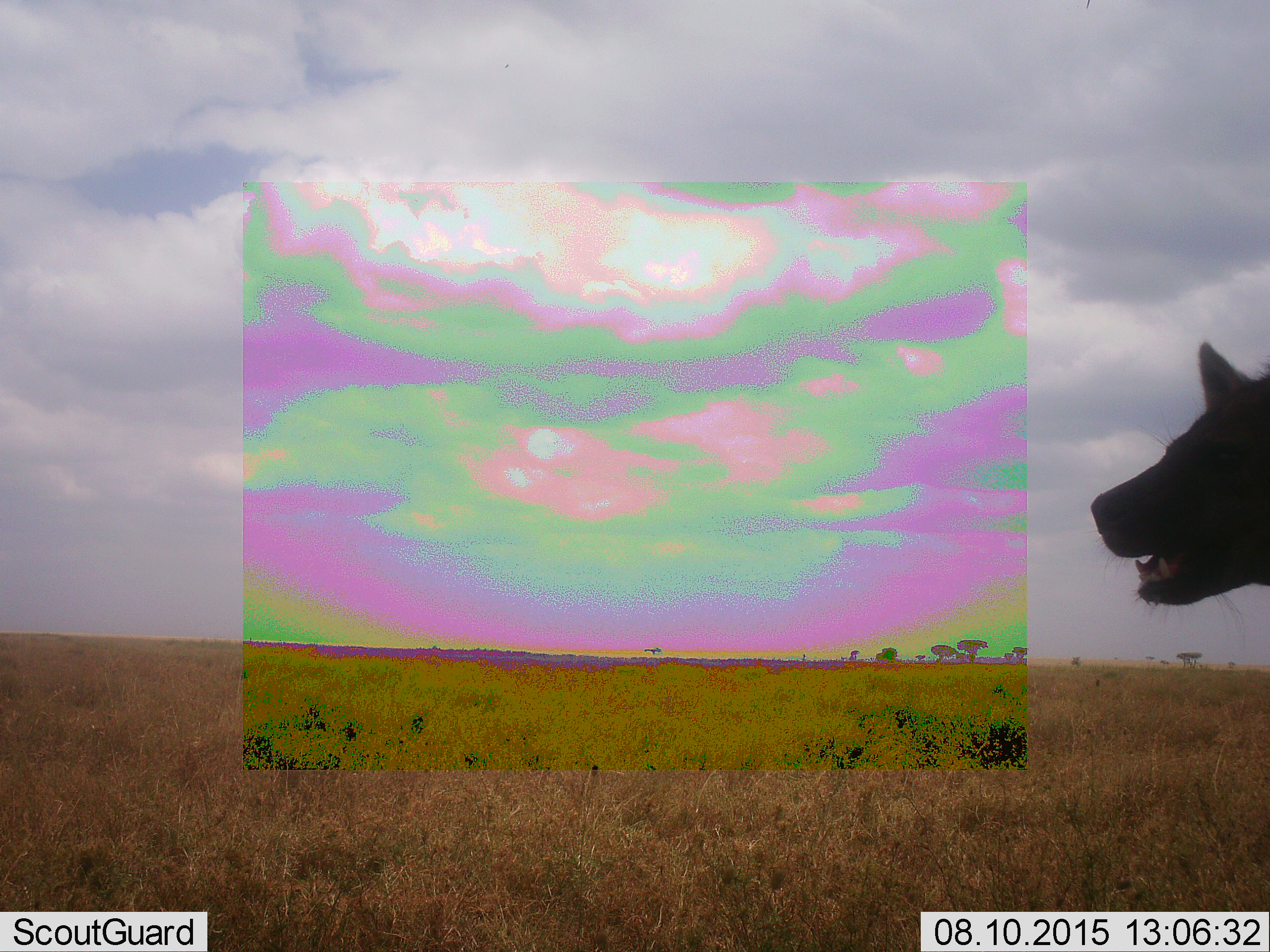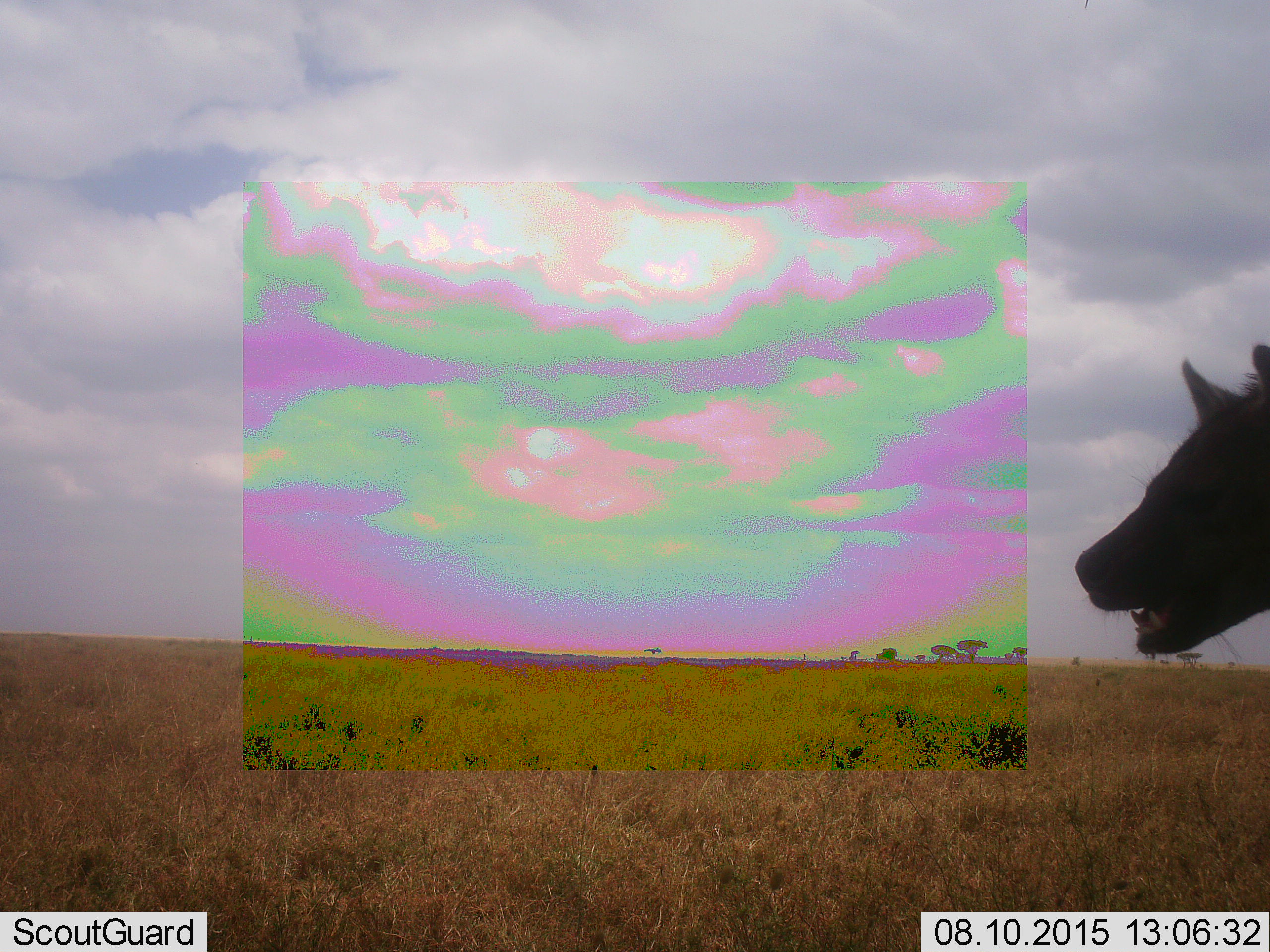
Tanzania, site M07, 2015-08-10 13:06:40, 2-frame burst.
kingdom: Animalia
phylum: Chordata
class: Mammalia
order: Carnivora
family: Hyaenidae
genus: Crocuta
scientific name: Crocuta crocuta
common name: spotted hyena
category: hyenaspotted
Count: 1.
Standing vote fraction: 100%.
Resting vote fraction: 0%.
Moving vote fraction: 0%.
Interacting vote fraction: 0%.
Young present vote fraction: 0%.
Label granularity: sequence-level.